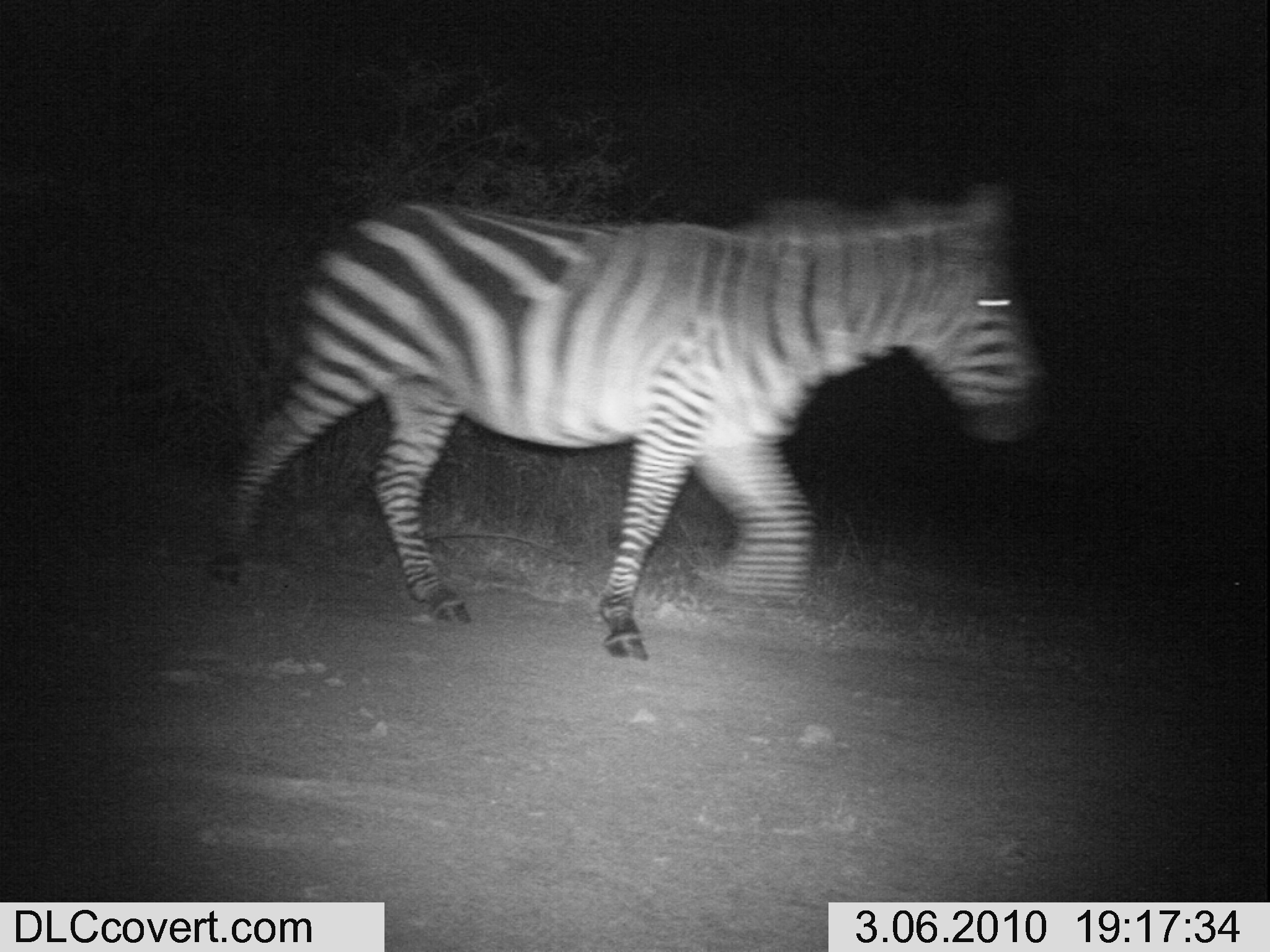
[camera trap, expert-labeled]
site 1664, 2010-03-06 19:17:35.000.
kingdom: Animalia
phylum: Chordata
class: Mammalia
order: Perissodactyla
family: Equidae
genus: Equus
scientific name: Equus quagga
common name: plains zebra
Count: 1.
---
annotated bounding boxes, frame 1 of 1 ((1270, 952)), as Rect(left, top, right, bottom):
equus quagga: Rect(203, 173, 1045, 660)